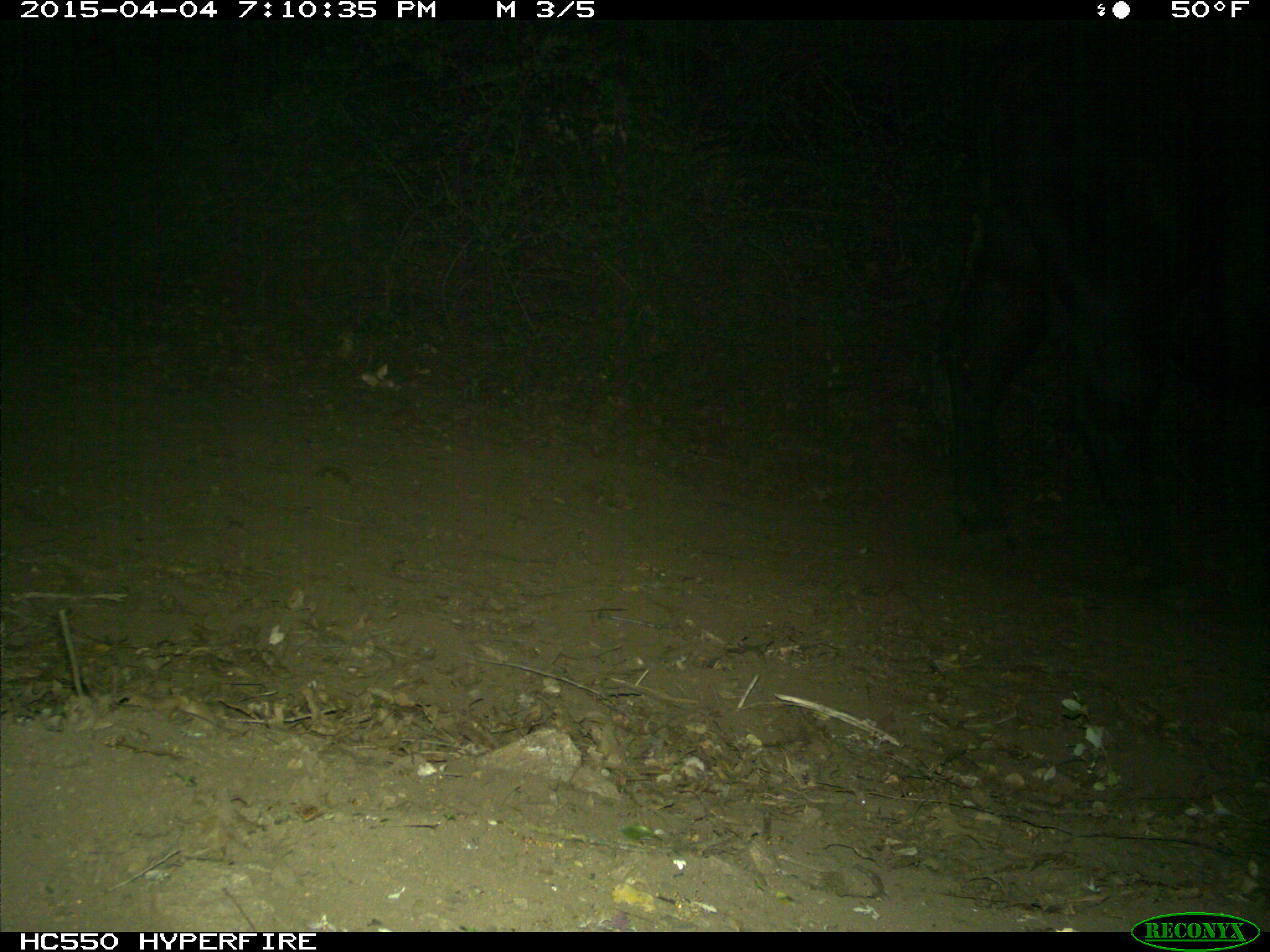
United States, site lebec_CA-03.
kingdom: Animalia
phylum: Chordata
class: Mammalia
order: Artiodactyla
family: Bovidae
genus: Bos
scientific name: Bos taurus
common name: domestic cow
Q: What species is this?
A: Bos taurus (domestic cow).